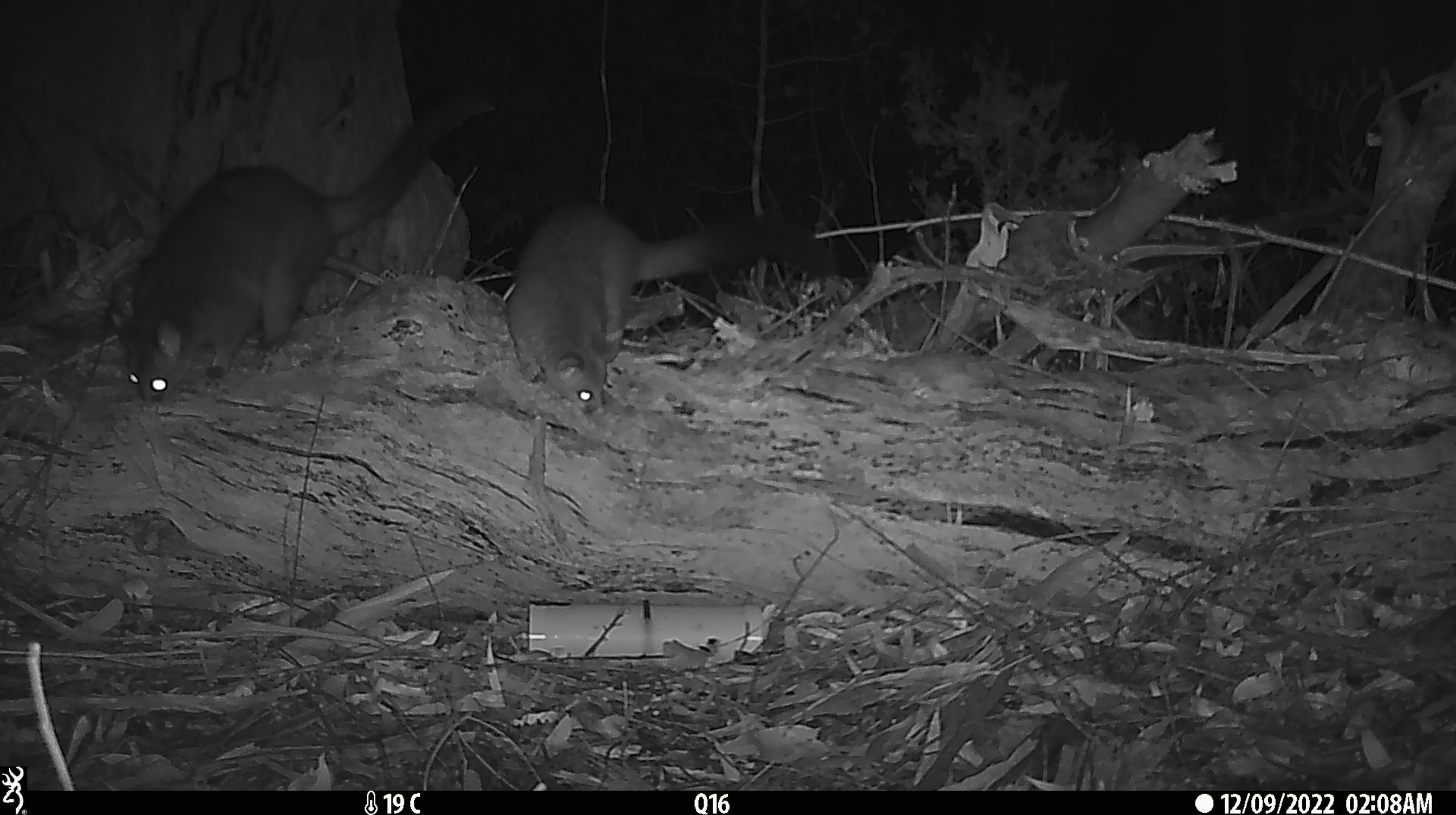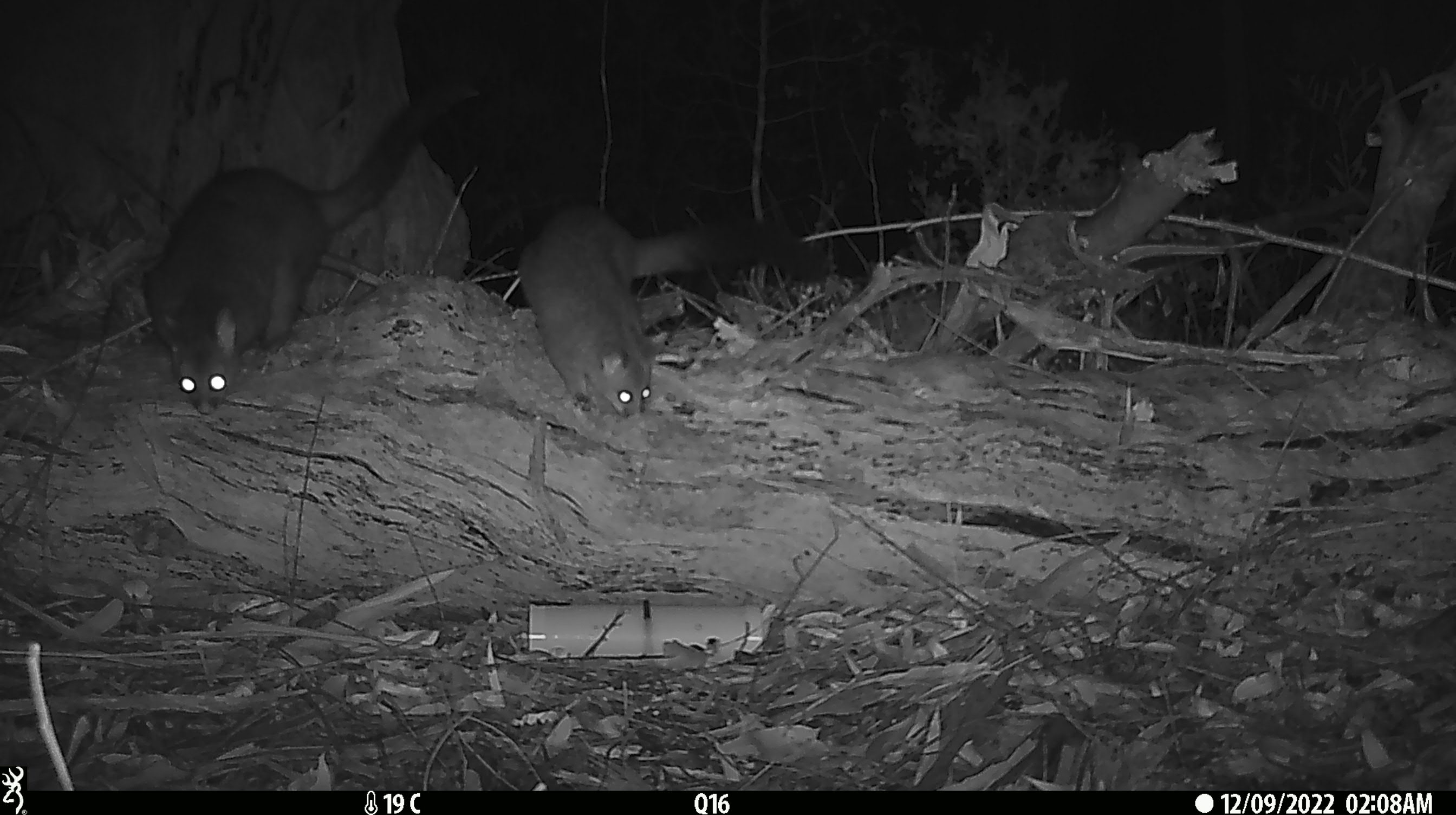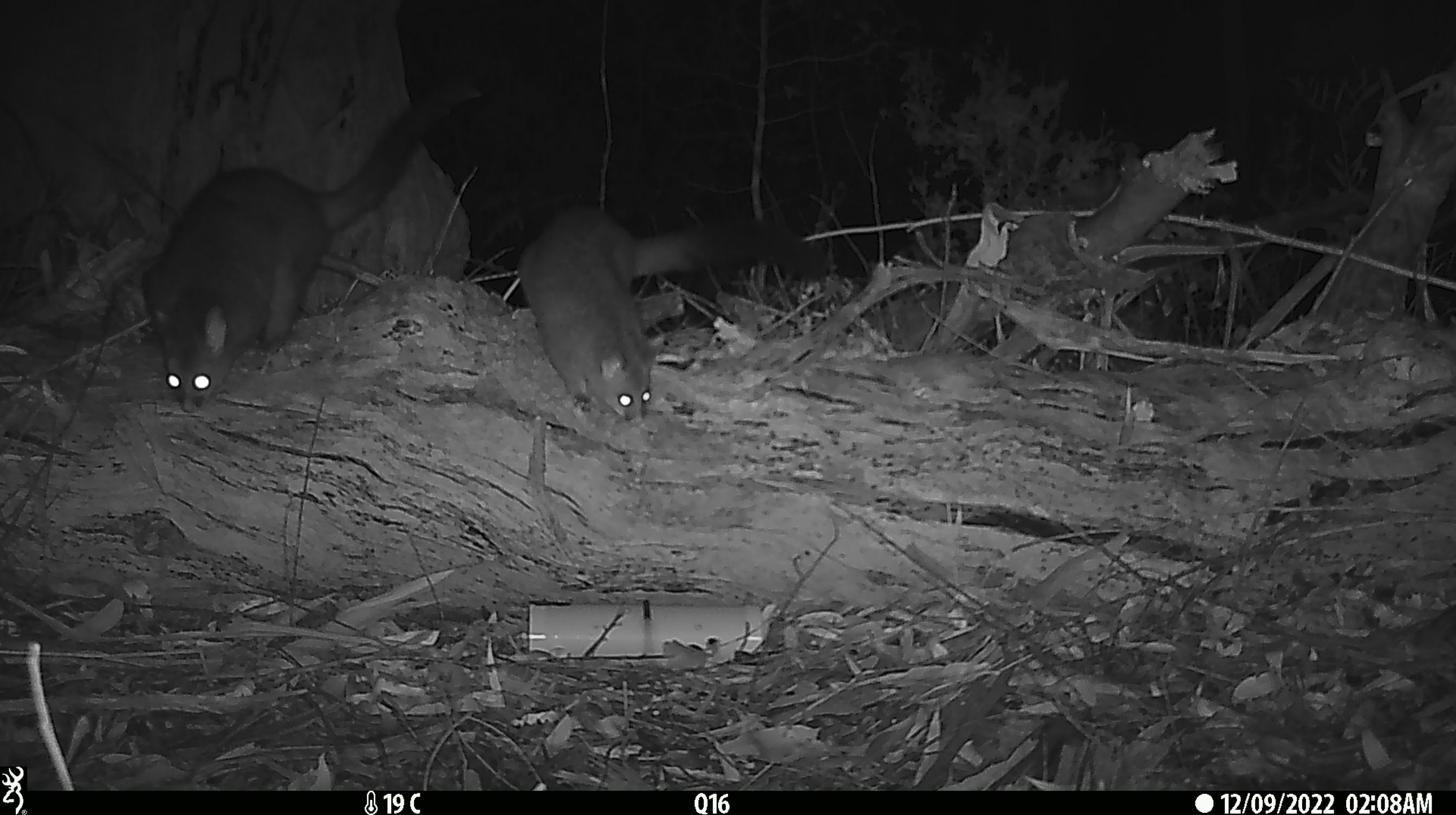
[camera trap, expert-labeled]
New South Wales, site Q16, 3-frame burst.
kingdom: Animalia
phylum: Chordata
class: Mammalia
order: Diprotodontia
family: Phalangeridae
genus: Trichosurus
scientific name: Trichosurus vulpecula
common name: common brushtail possum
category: possum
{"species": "possum (common brushtail possum) (Trichosurus vulpecula)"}